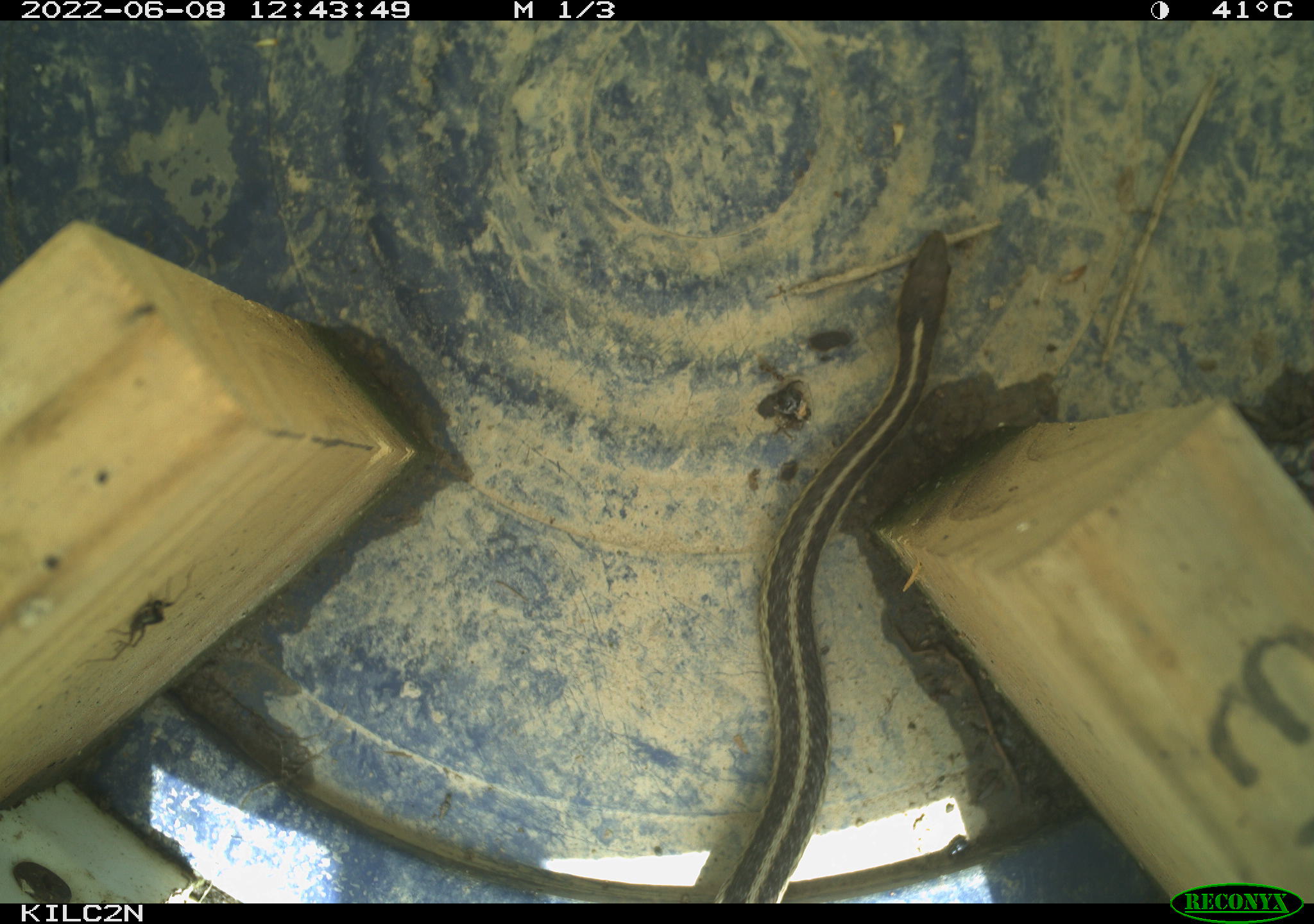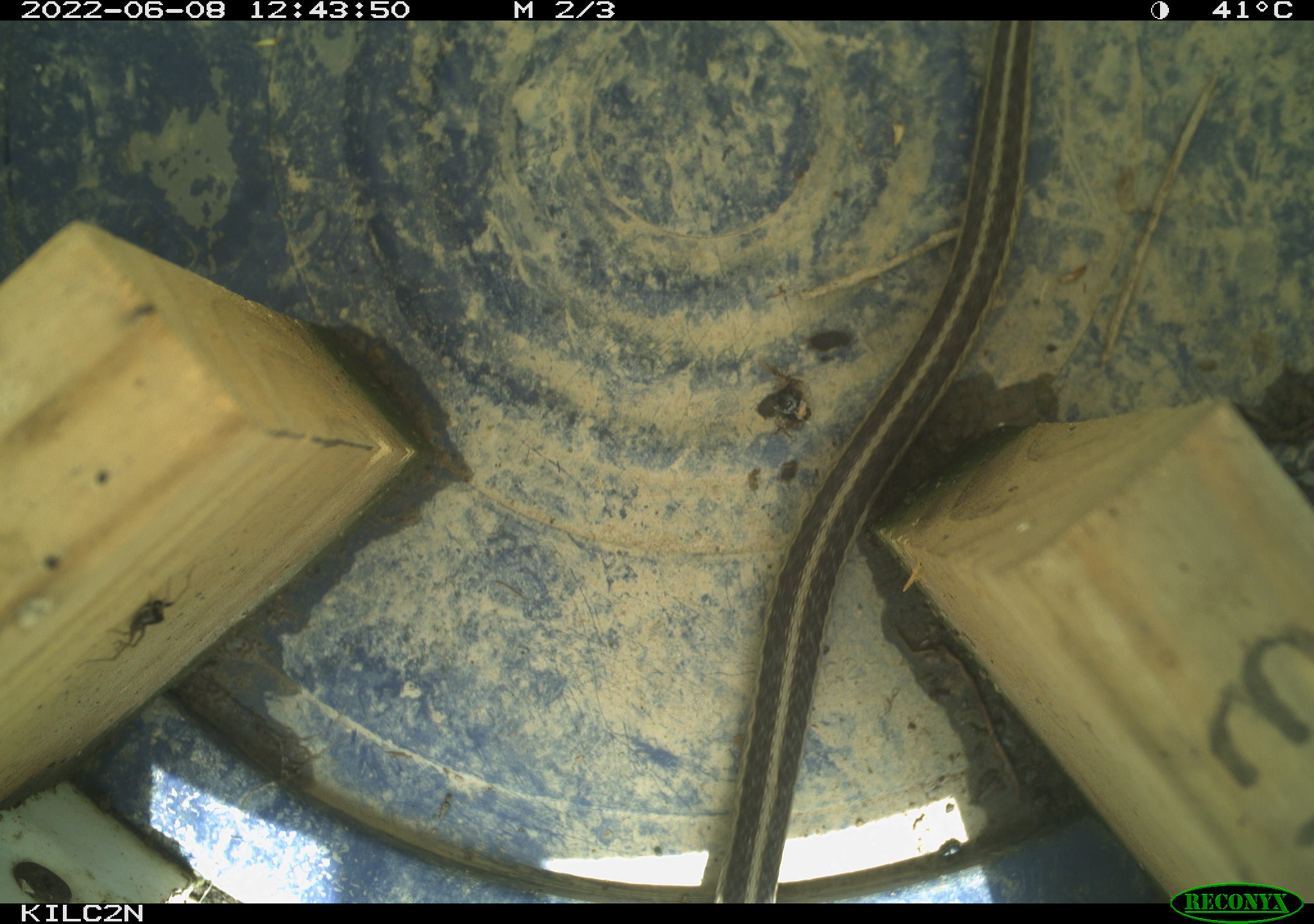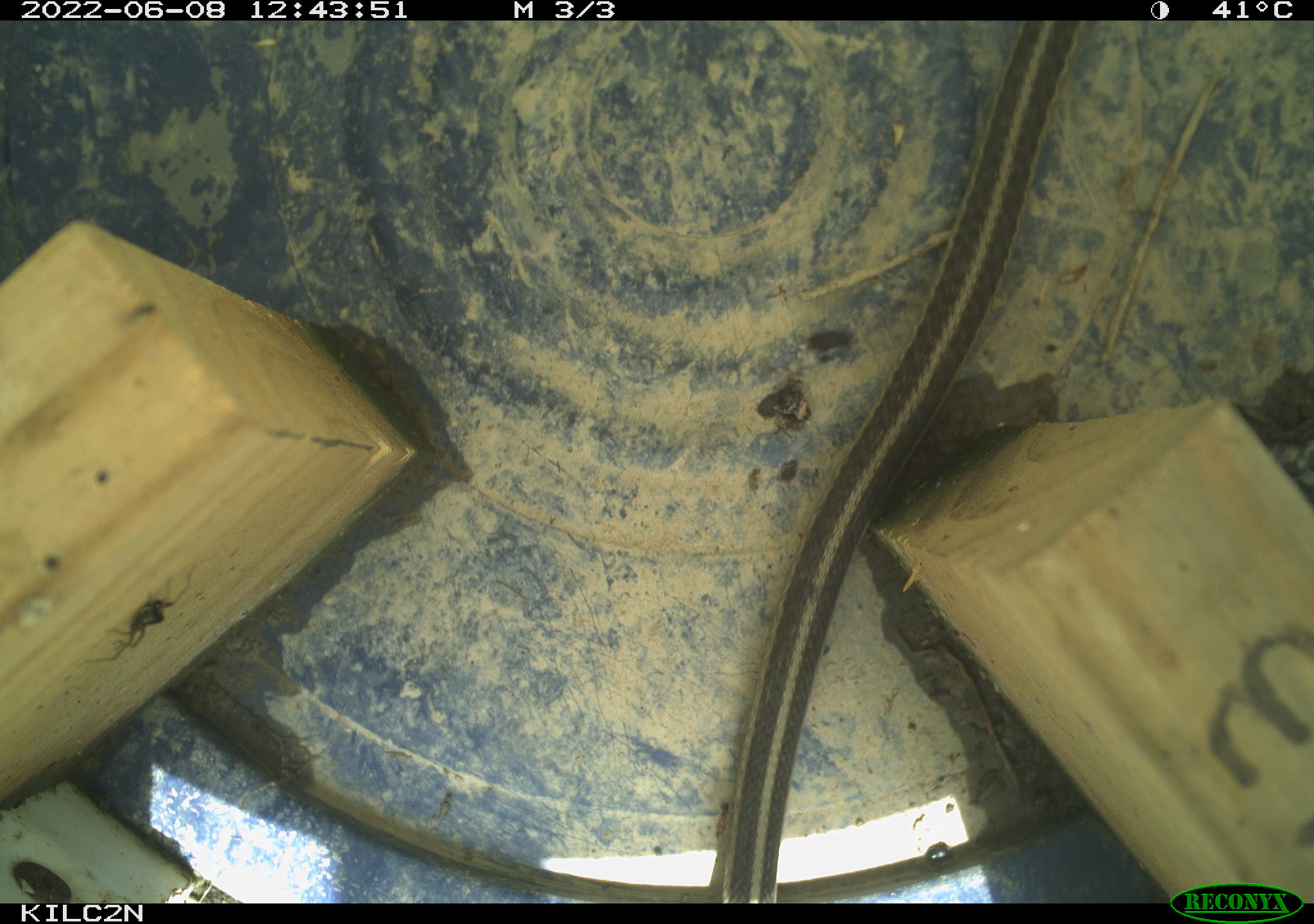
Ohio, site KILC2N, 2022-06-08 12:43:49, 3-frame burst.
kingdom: Animalia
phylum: Chordata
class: Reptilia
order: Squamata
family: Colubridae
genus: Thamnophis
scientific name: Thamnophis sirtalis sirtalis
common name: eastern gartersnake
Eastern gartersnake (Thamnophis sirtalis sirtalis).